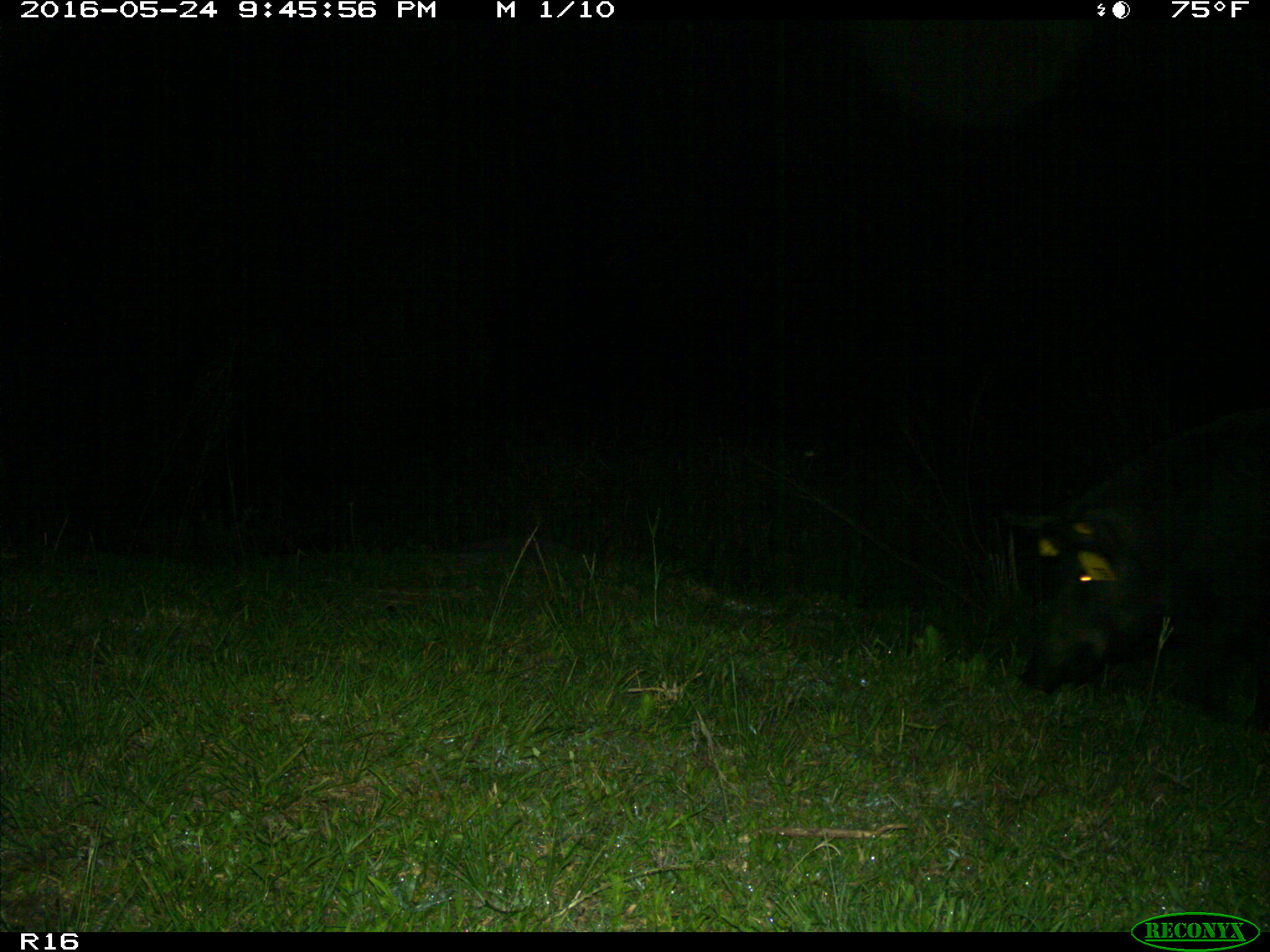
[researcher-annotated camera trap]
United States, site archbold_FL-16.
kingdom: Animalia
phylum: Chordata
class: Mammalia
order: Artiodactyla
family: Suidae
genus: Sus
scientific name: Sus scrofa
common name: wild boar